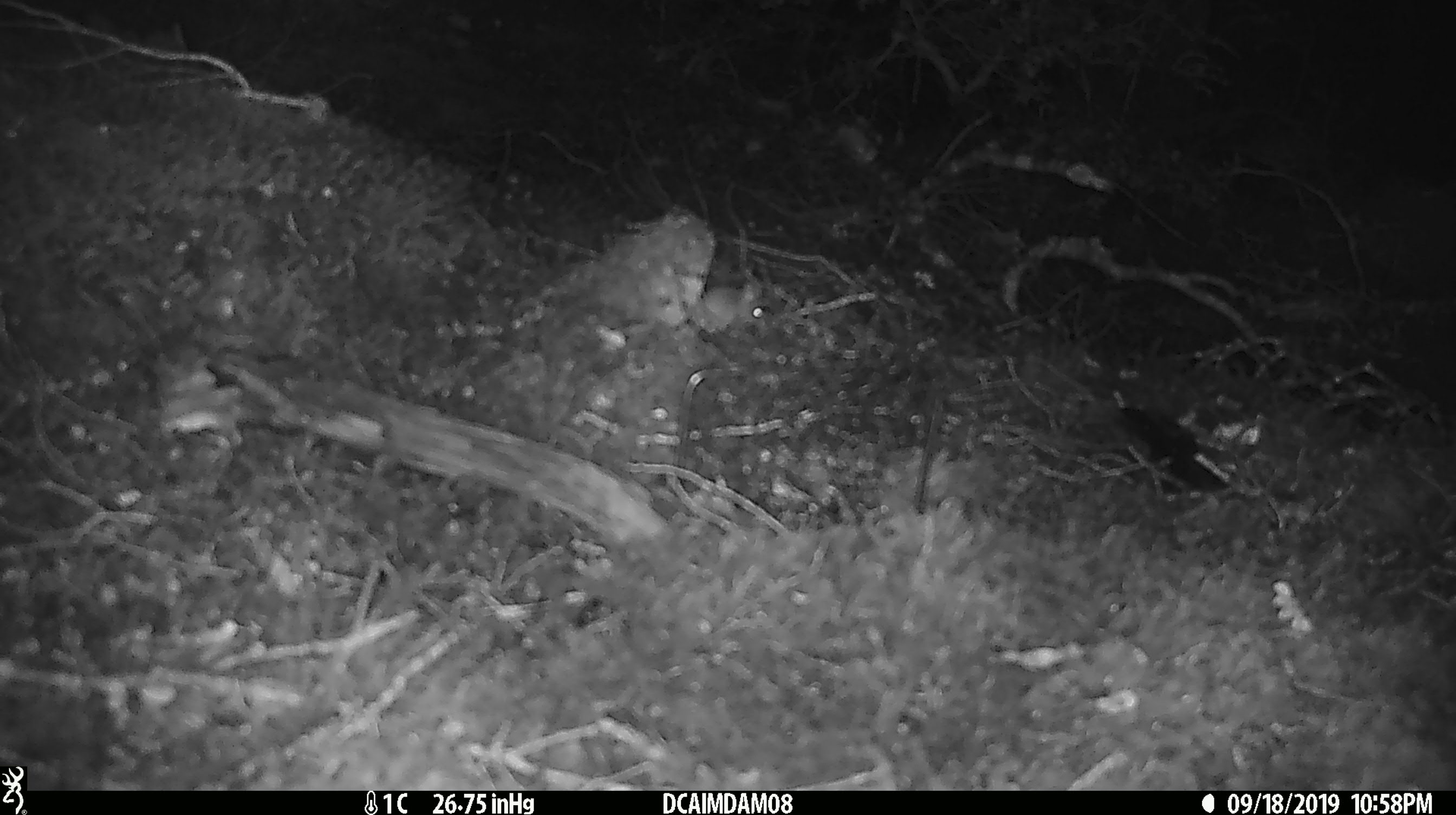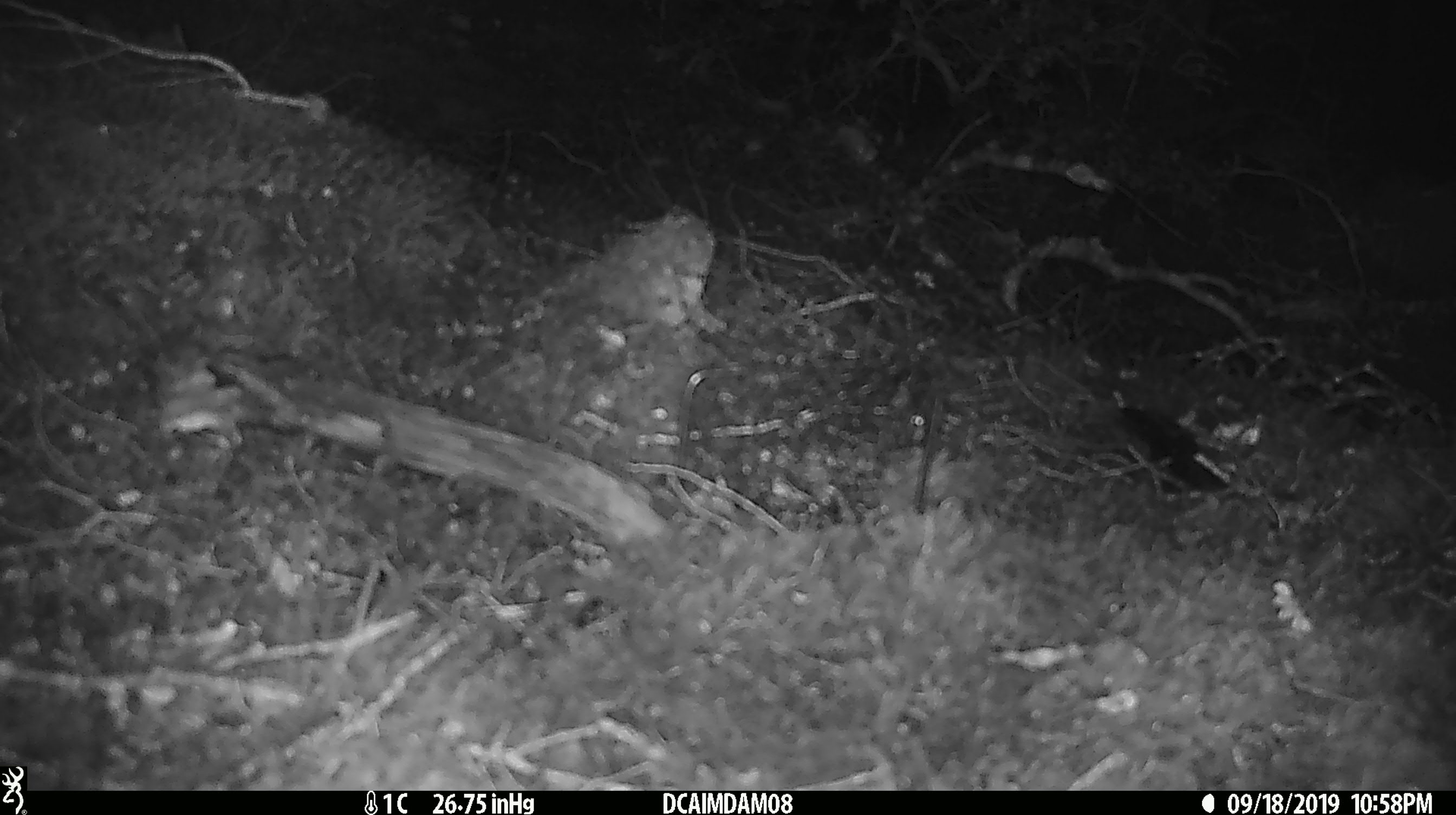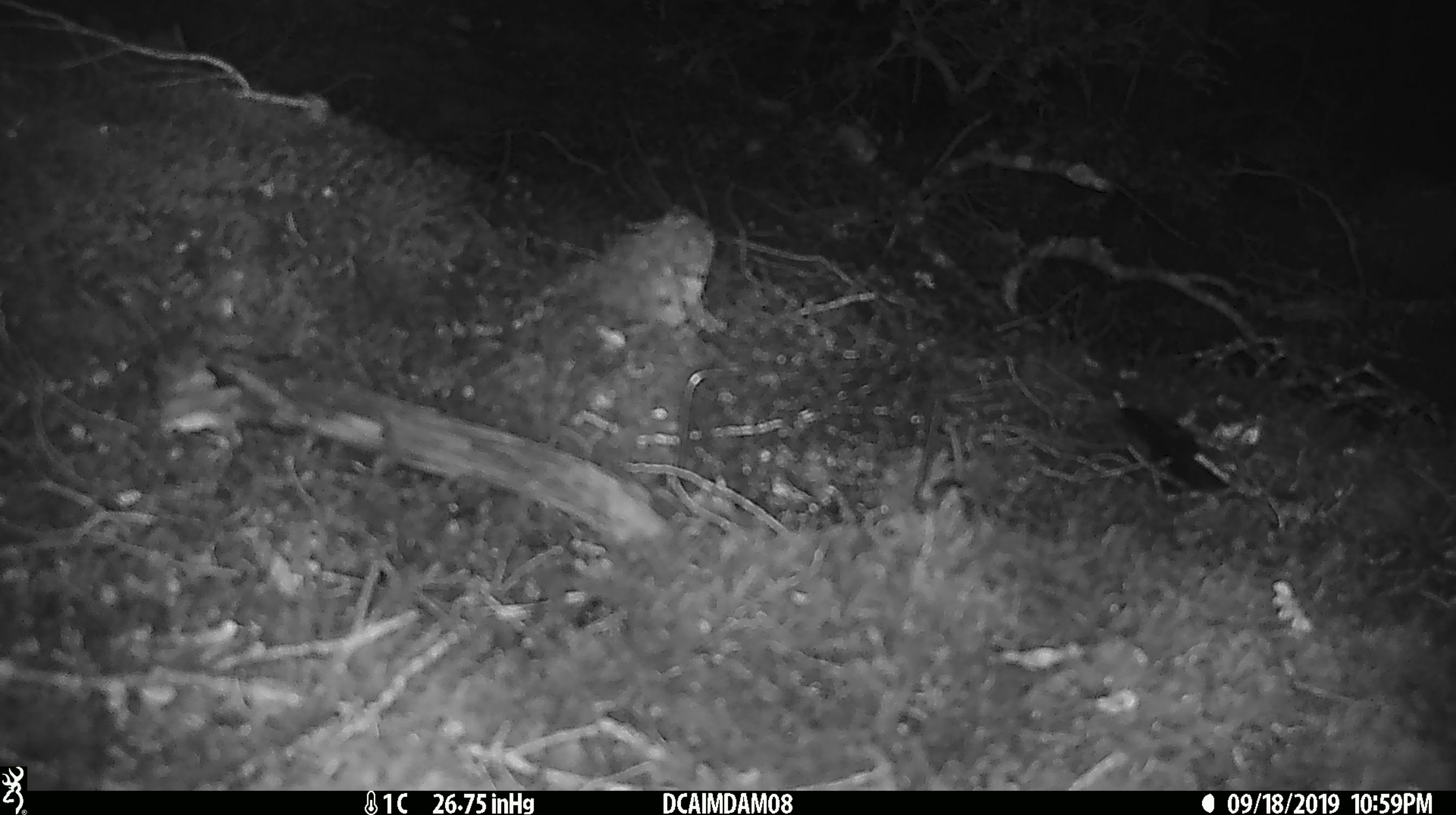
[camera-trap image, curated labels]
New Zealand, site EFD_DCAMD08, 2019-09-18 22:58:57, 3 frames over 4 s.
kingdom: Animalia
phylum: Chordata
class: Mammalia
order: Rodentia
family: Muridae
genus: Mus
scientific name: Mus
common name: mouse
Mouse (Mus).